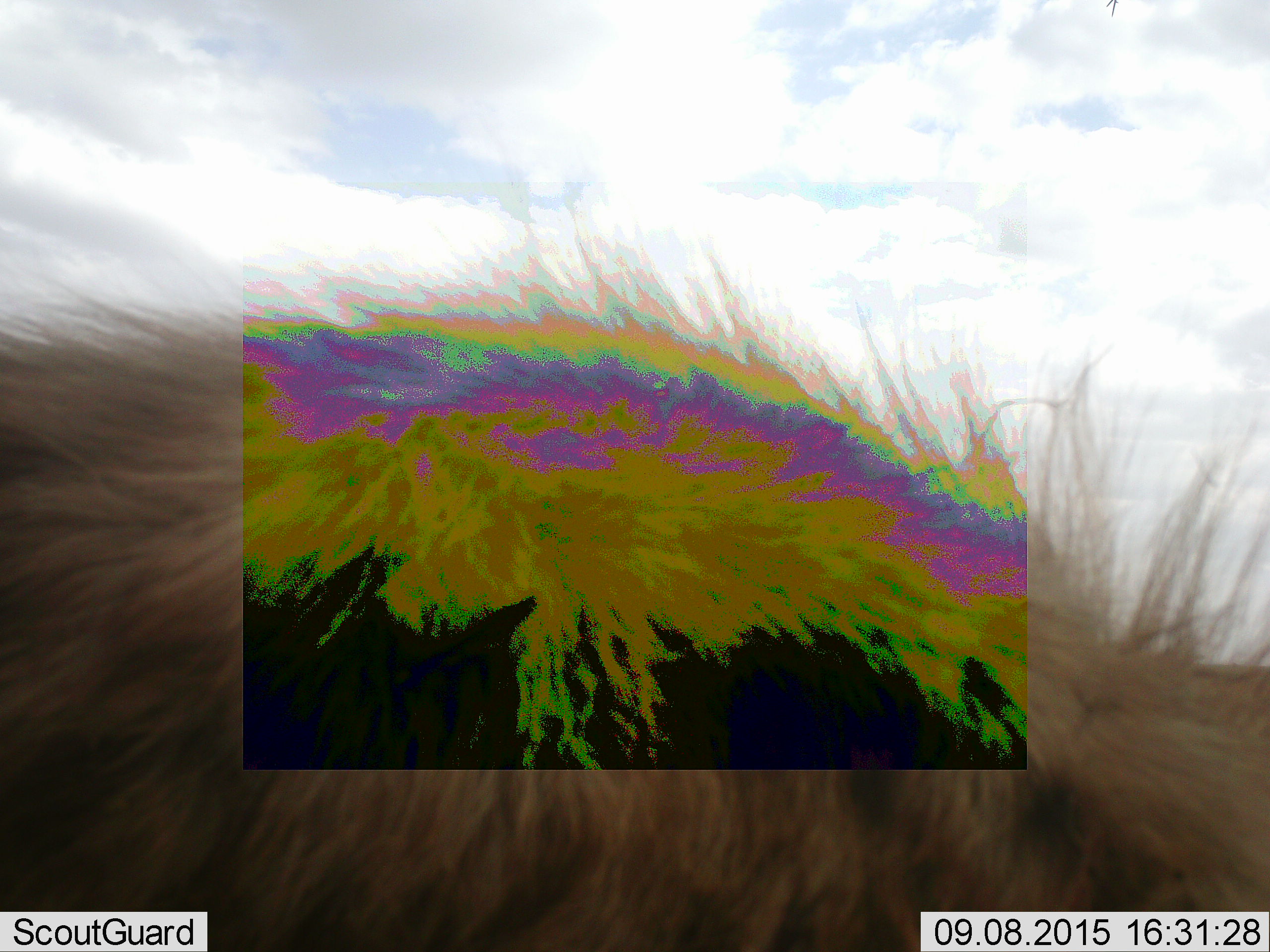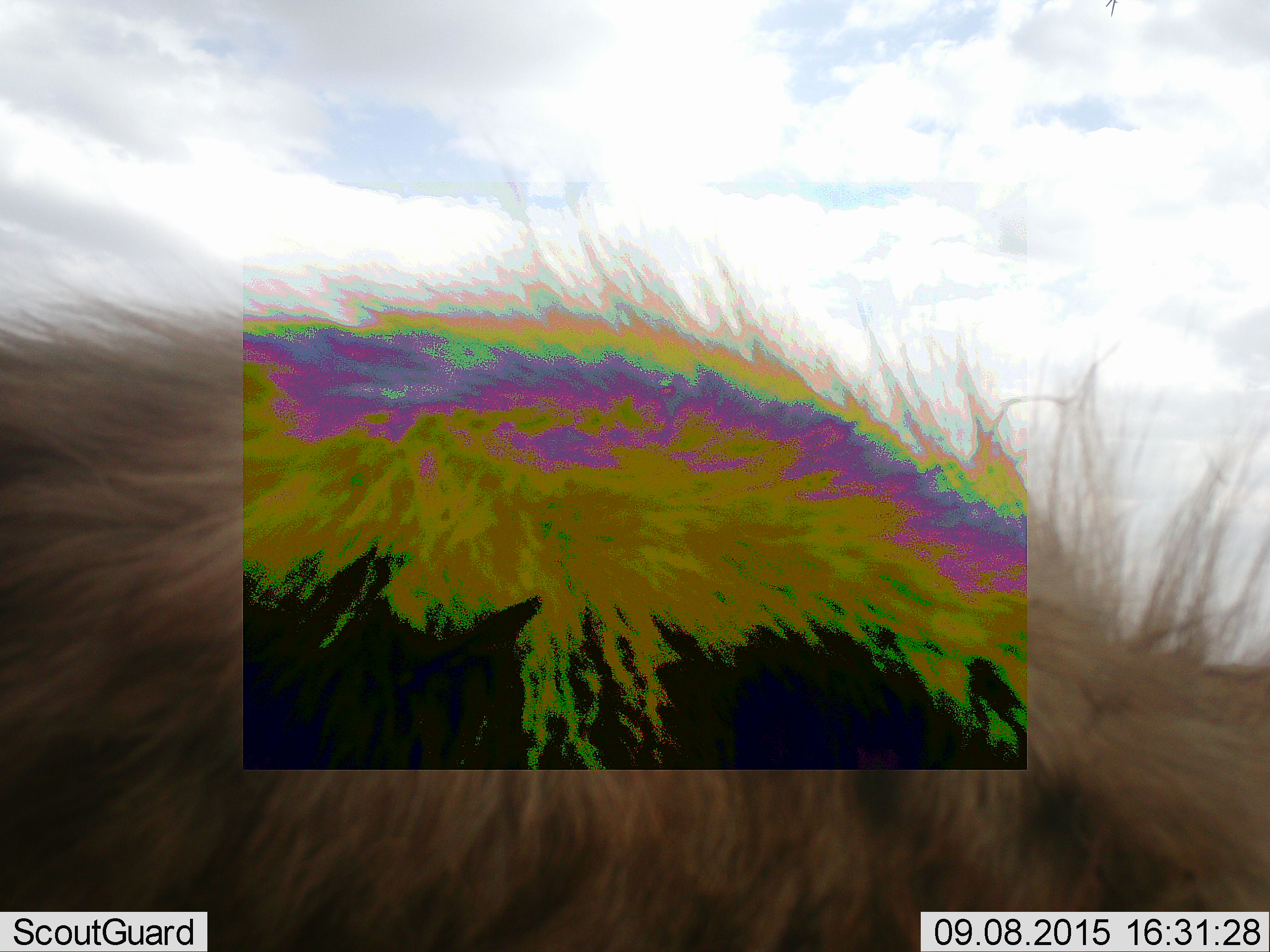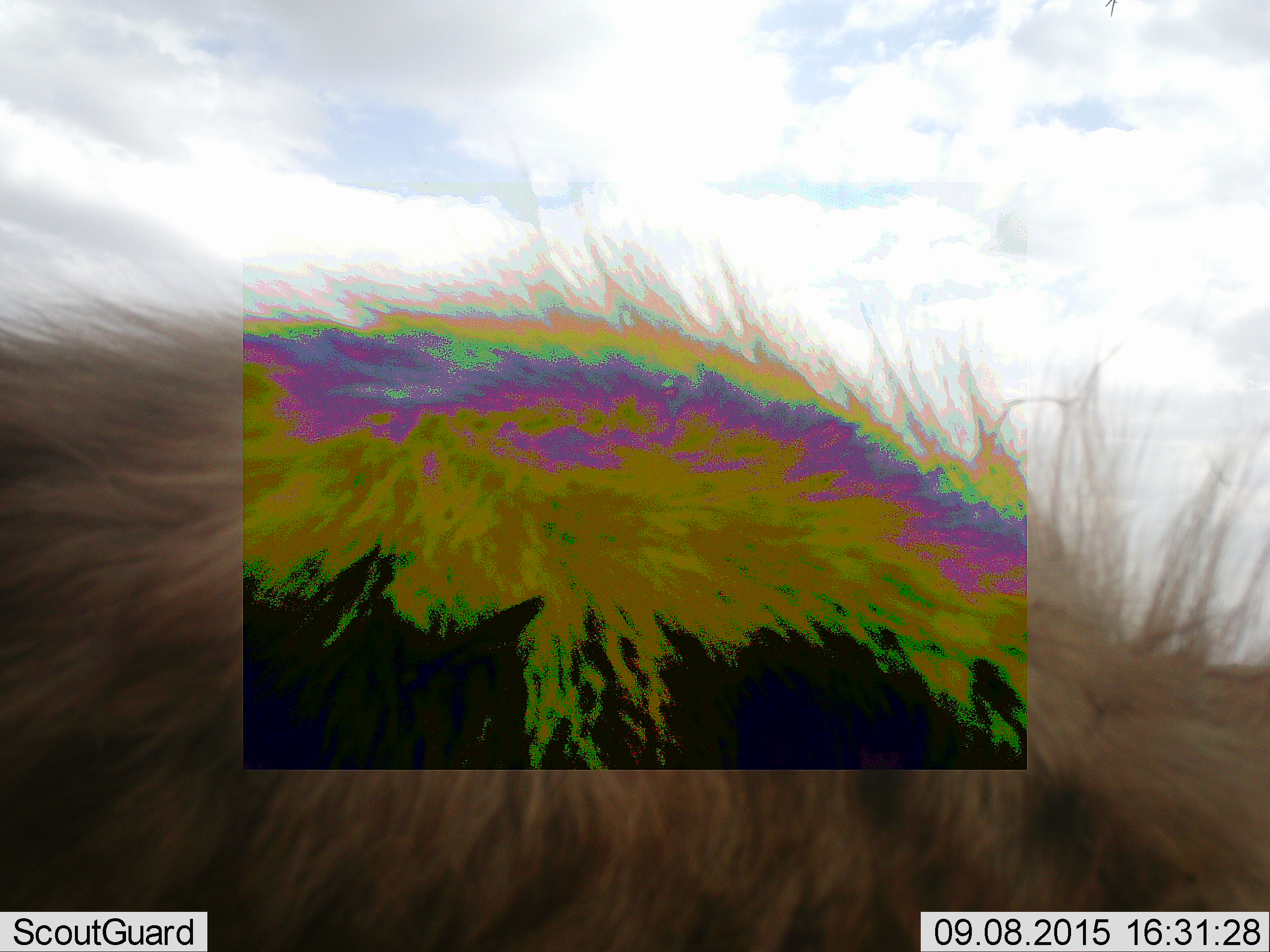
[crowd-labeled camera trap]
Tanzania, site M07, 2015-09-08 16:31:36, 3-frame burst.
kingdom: Animalia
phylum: Chordata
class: Mammalia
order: Carnivora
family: Hyaenidae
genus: Crocuta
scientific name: Crocuta crocuta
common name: spotted hyena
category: hyenaspotted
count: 1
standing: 100%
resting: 0%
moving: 0%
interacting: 0%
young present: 0%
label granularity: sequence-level